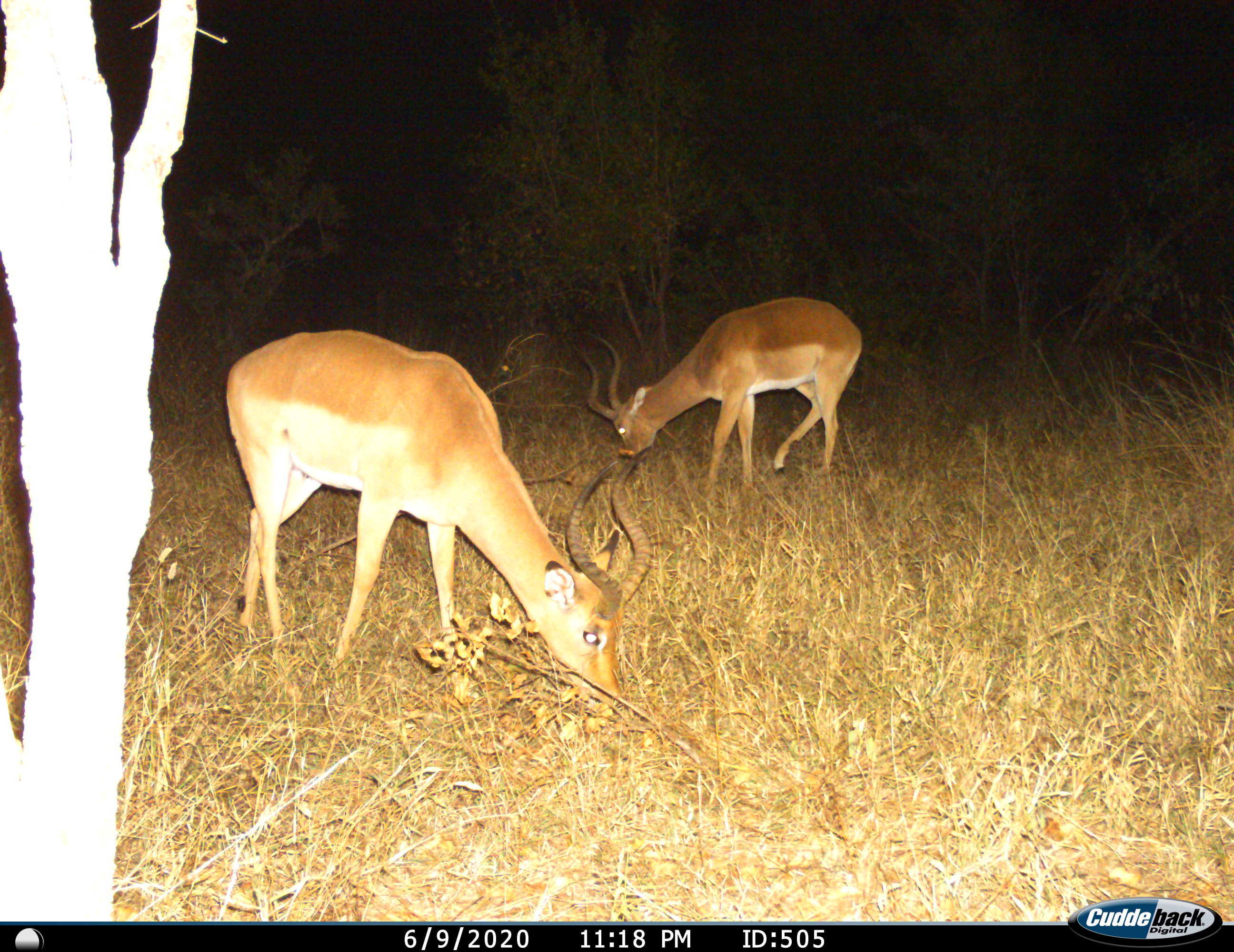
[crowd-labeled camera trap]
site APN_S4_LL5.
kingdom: Animalia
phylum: Chordata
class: Mammalia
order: Artiodactyla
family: Bovidae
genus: Aepyceros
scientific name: Aepyceros melampus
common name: impala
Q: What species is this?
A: Impala (Aepyceros melampus).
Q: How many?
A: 2.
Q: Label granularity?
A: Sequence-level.